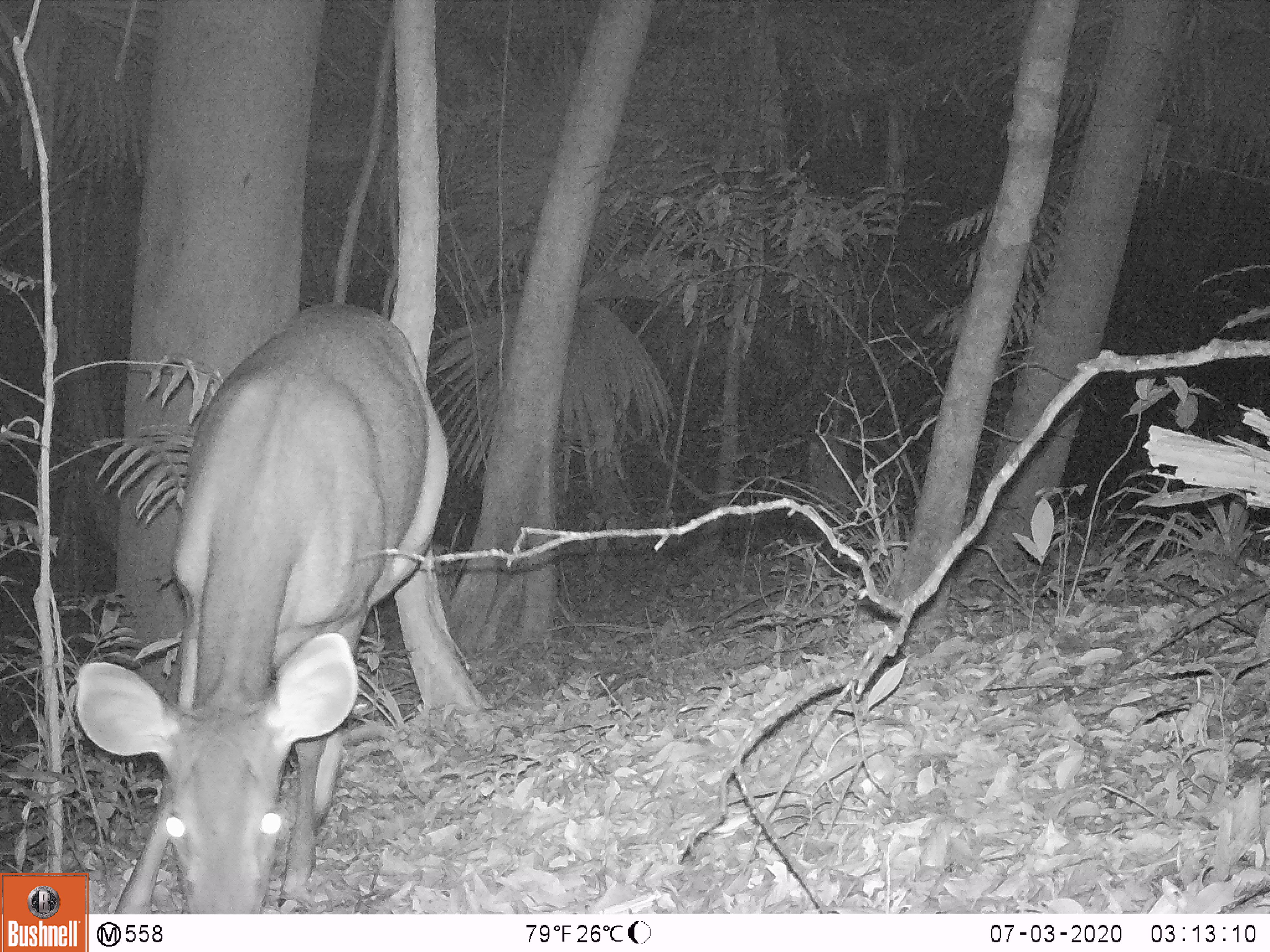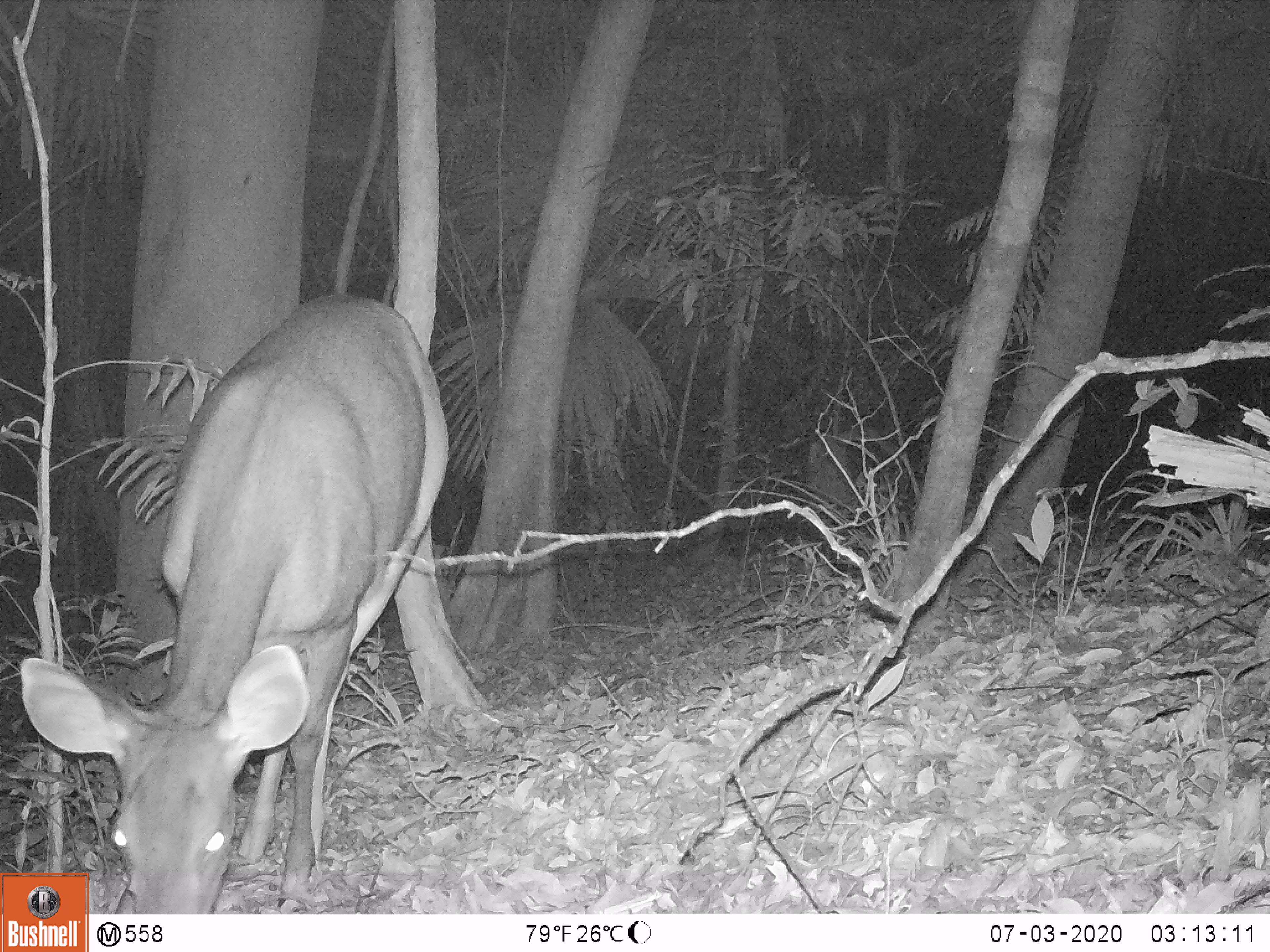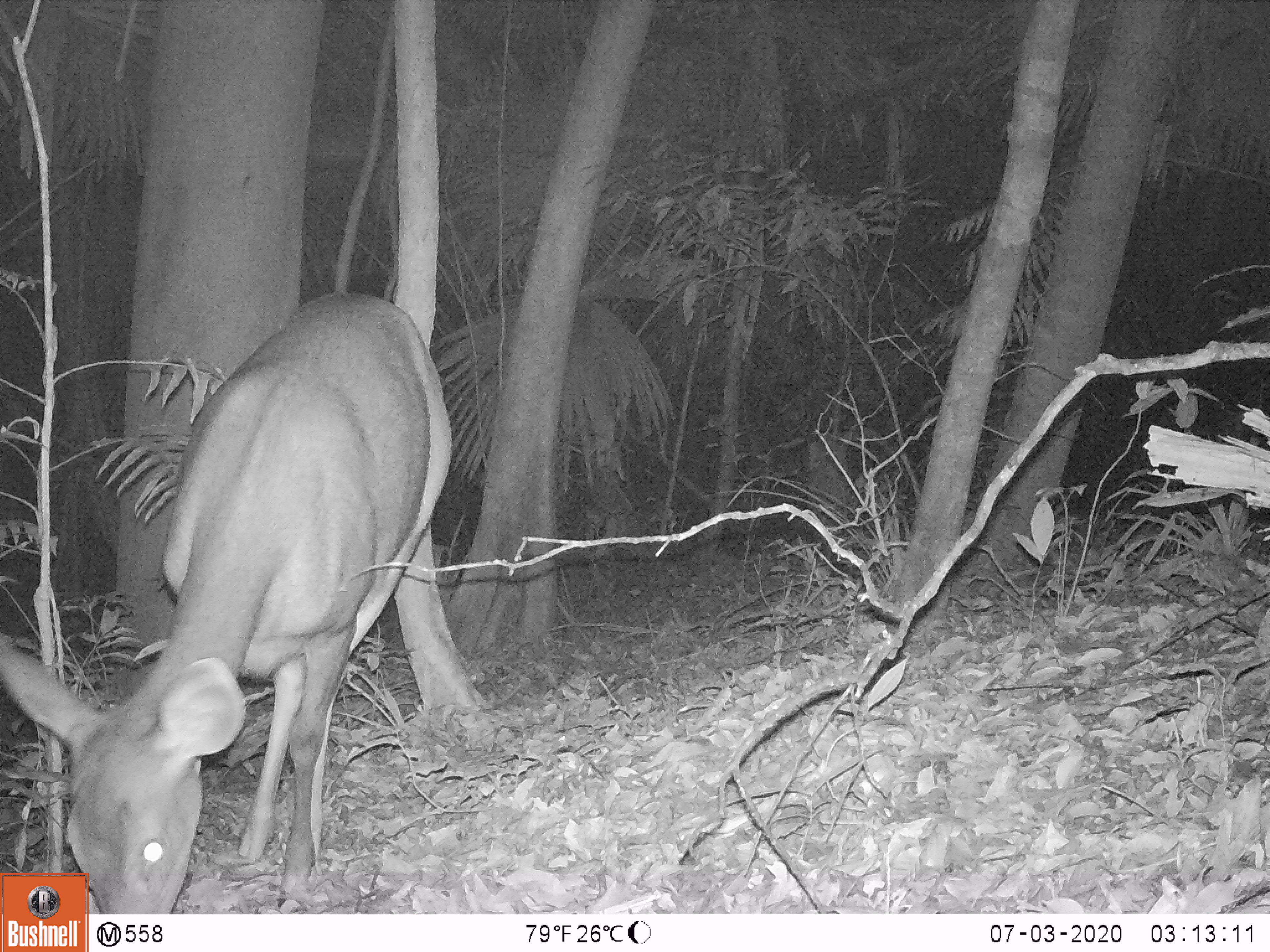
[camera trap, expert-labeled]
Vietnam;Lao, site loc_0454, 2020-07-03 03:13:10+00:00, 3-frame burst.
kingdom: Animalia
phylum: Chordata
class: Mammalia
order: Artiodactyla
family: Cervidae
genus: Rusa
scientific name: Rusa unicolor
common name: sambar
Sambar (Rusa unicolor). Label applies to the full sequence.